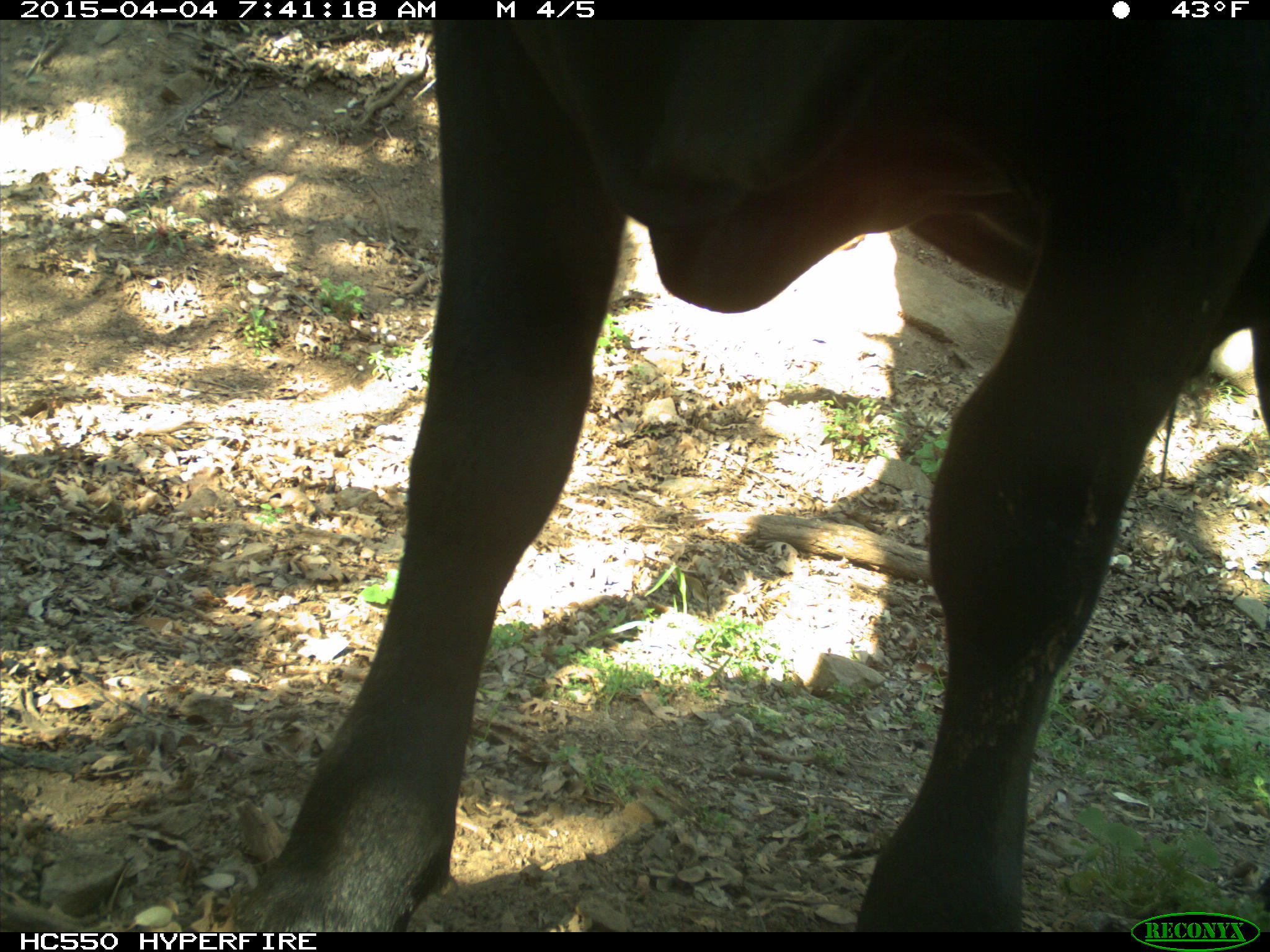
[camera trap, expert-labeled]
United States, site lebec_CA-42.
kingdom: Animalia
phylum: Chordata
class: Mammalia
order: Artiodactyla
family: Bovidae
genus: Bos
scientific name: Bos taurus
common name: domestic cow